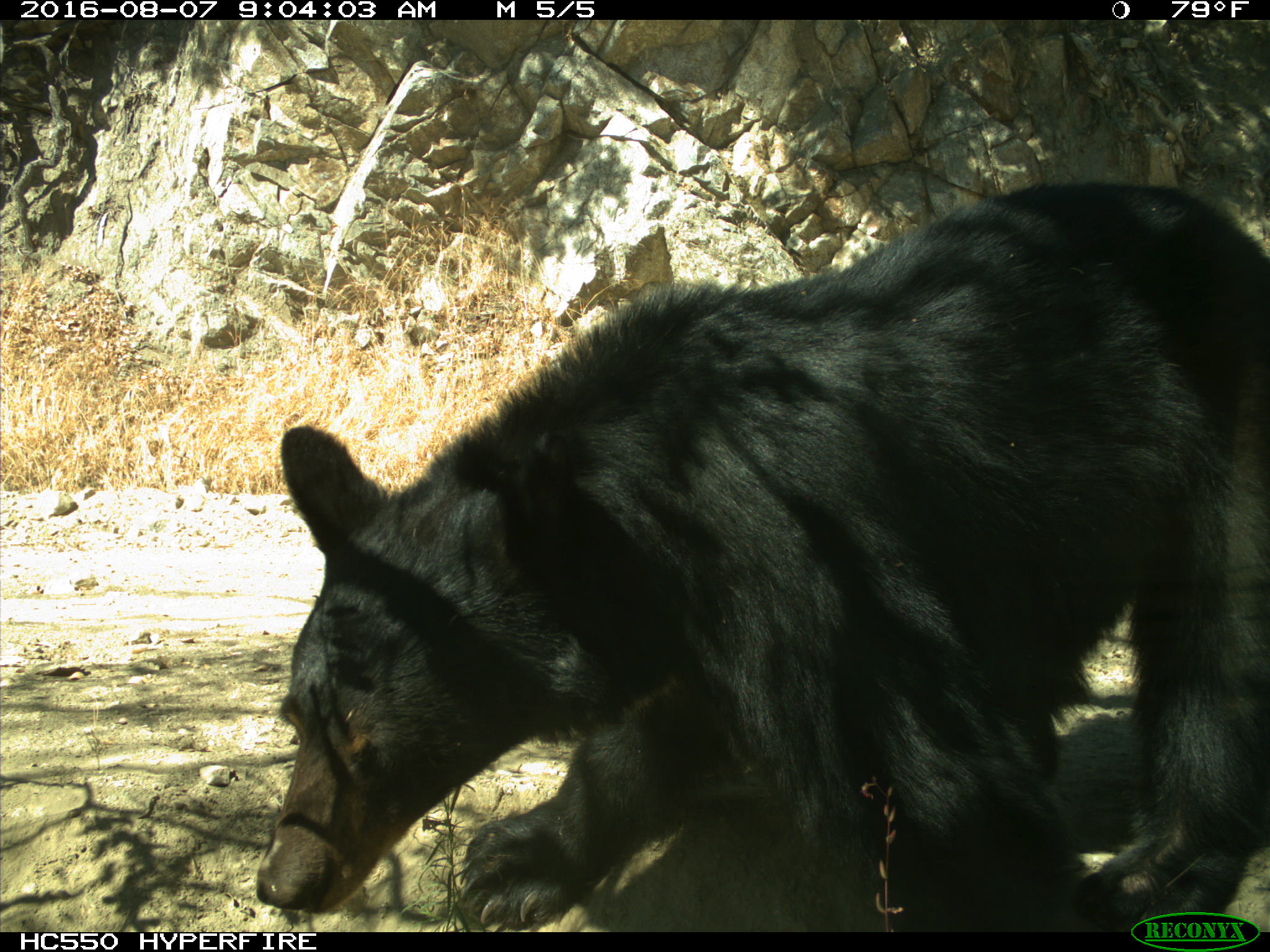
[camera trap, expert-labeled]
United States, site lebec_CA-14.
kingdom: Animalia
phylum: Chordata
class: Mammalia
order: Carnivora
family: Ursidae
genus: Ursus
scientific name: Ursus americanus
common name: american black bear